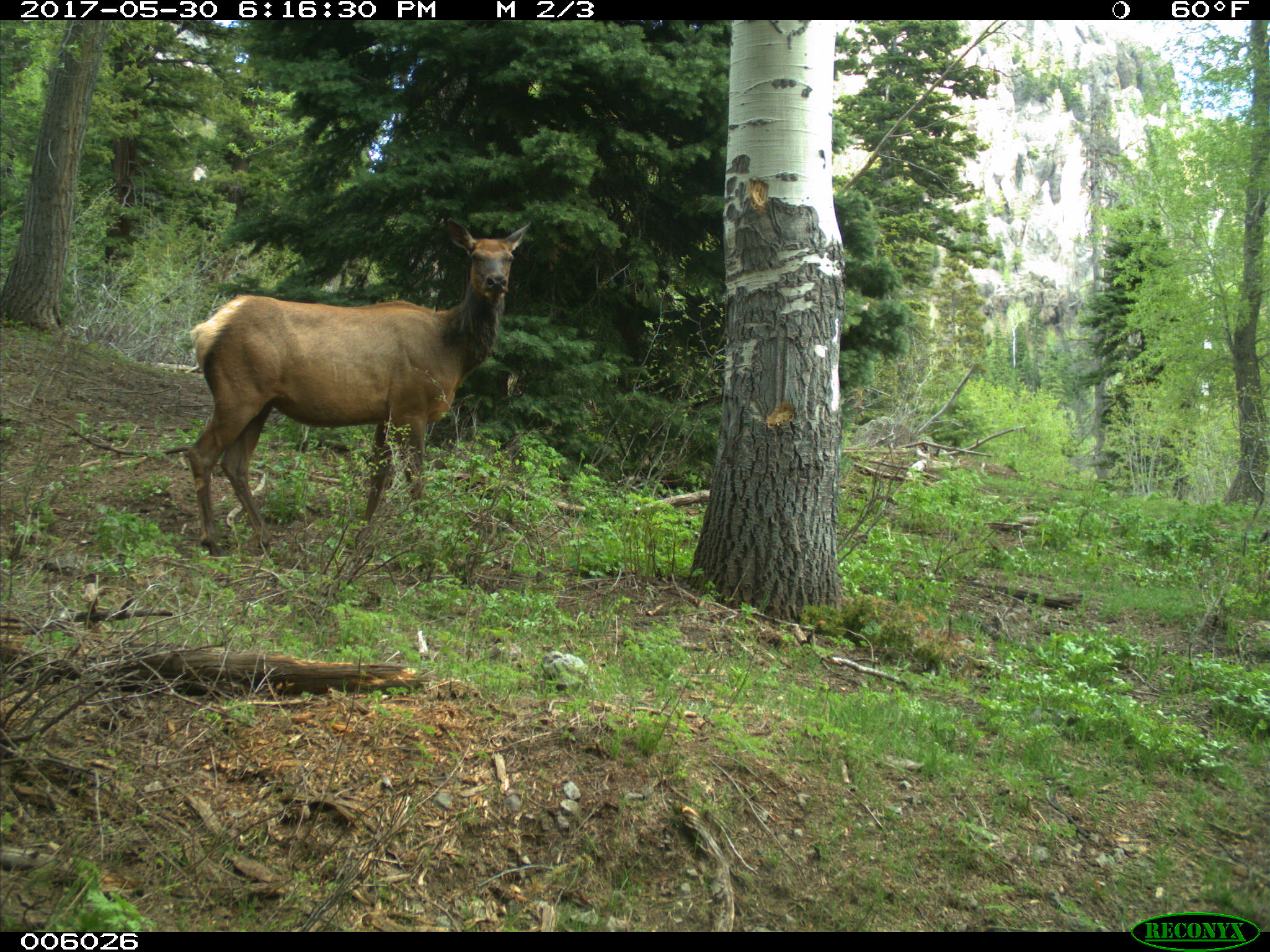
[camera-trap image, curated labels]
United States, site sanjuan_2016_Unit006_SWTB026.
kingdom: Animalia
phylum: Chordata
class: Mammalia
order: Artiodactyla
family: Cervidae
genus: Cervus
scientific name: Cervus elaphus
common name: red deer